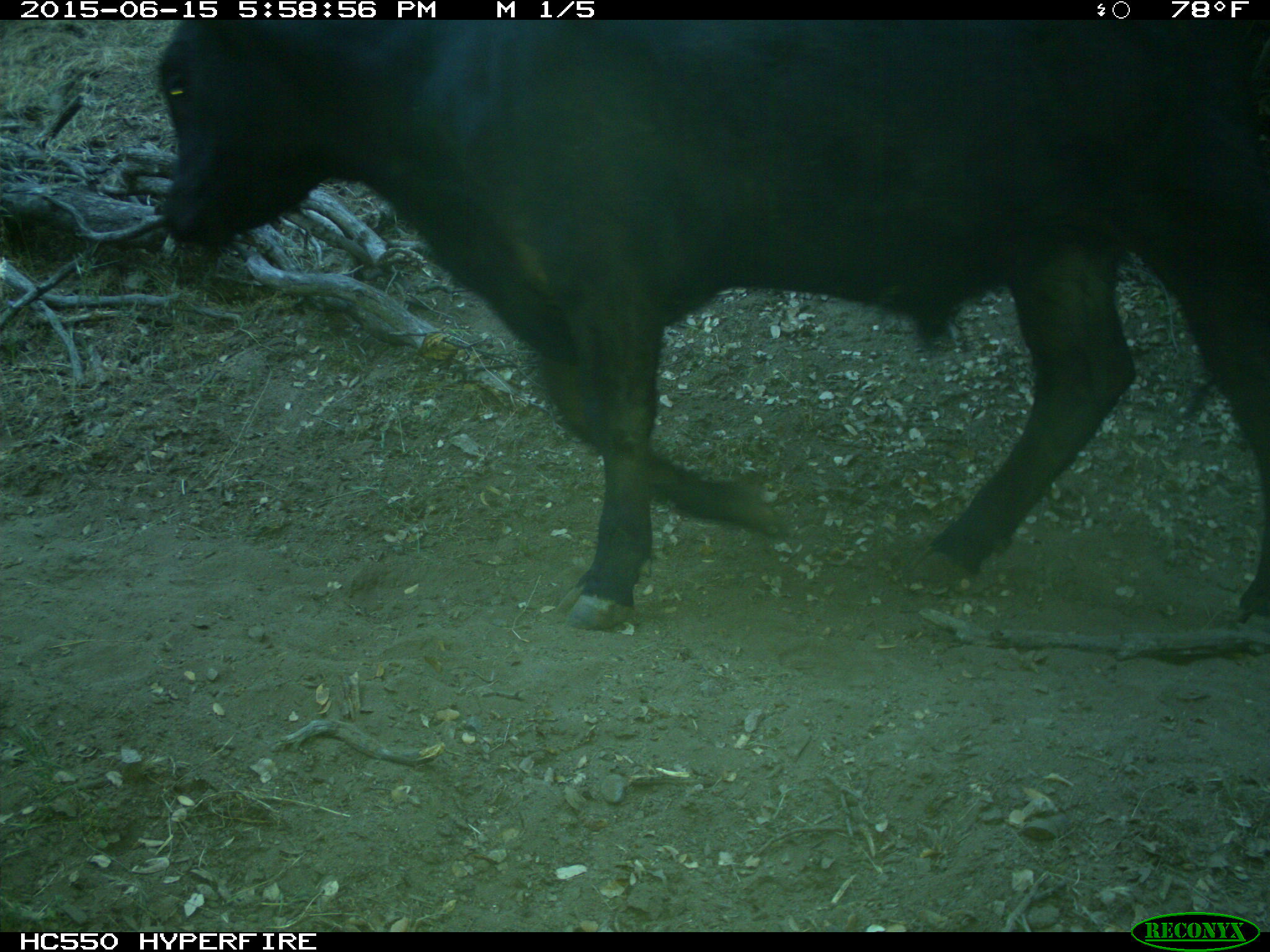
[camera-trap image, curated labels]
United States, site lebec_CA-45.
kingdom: Animalia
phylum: Chordata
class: Mammalia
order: Artiodactyla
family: Bovidae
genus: Bos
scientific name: Bos taurus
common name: domestic cow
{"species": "Bos taurus (domestic cow)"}